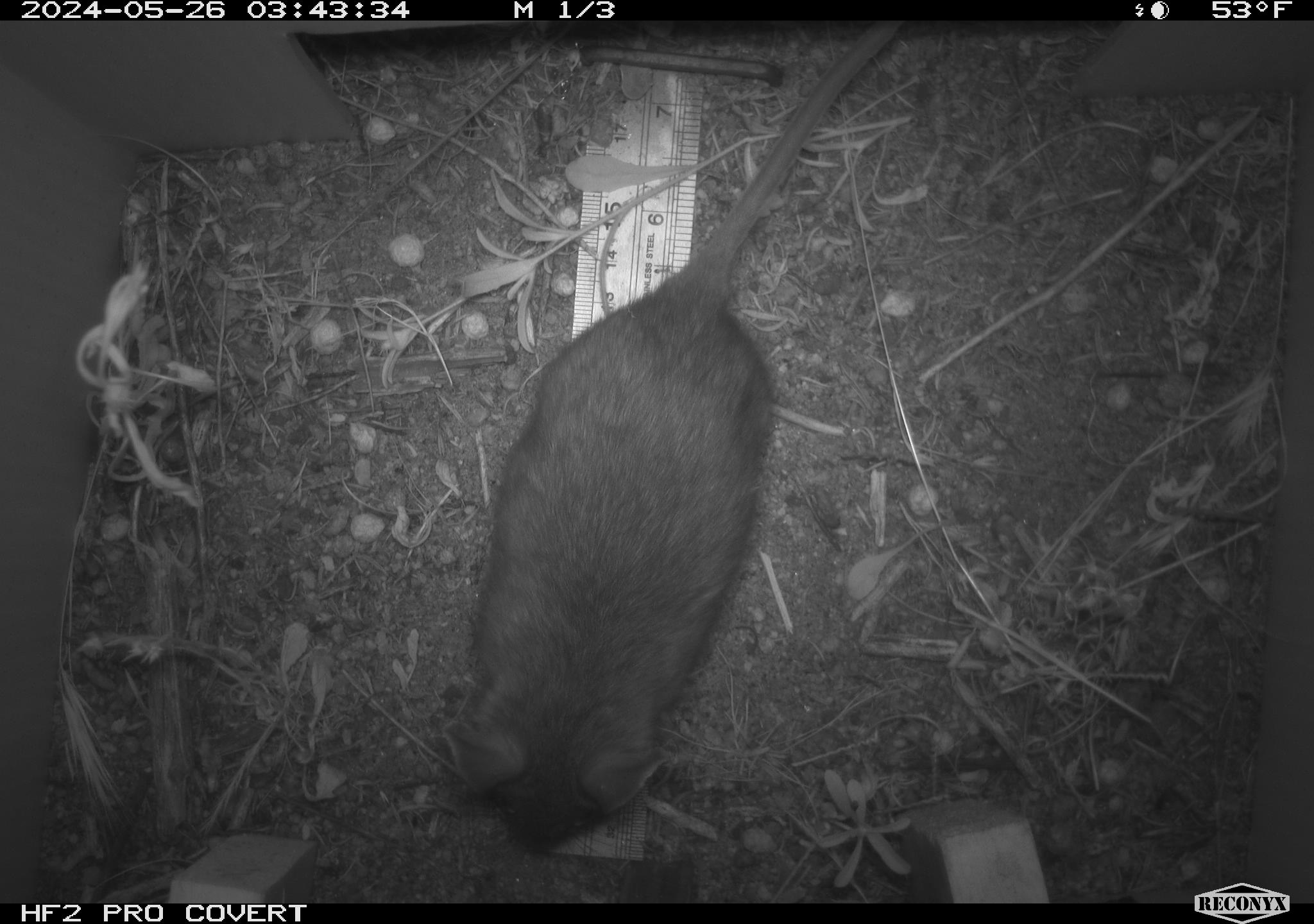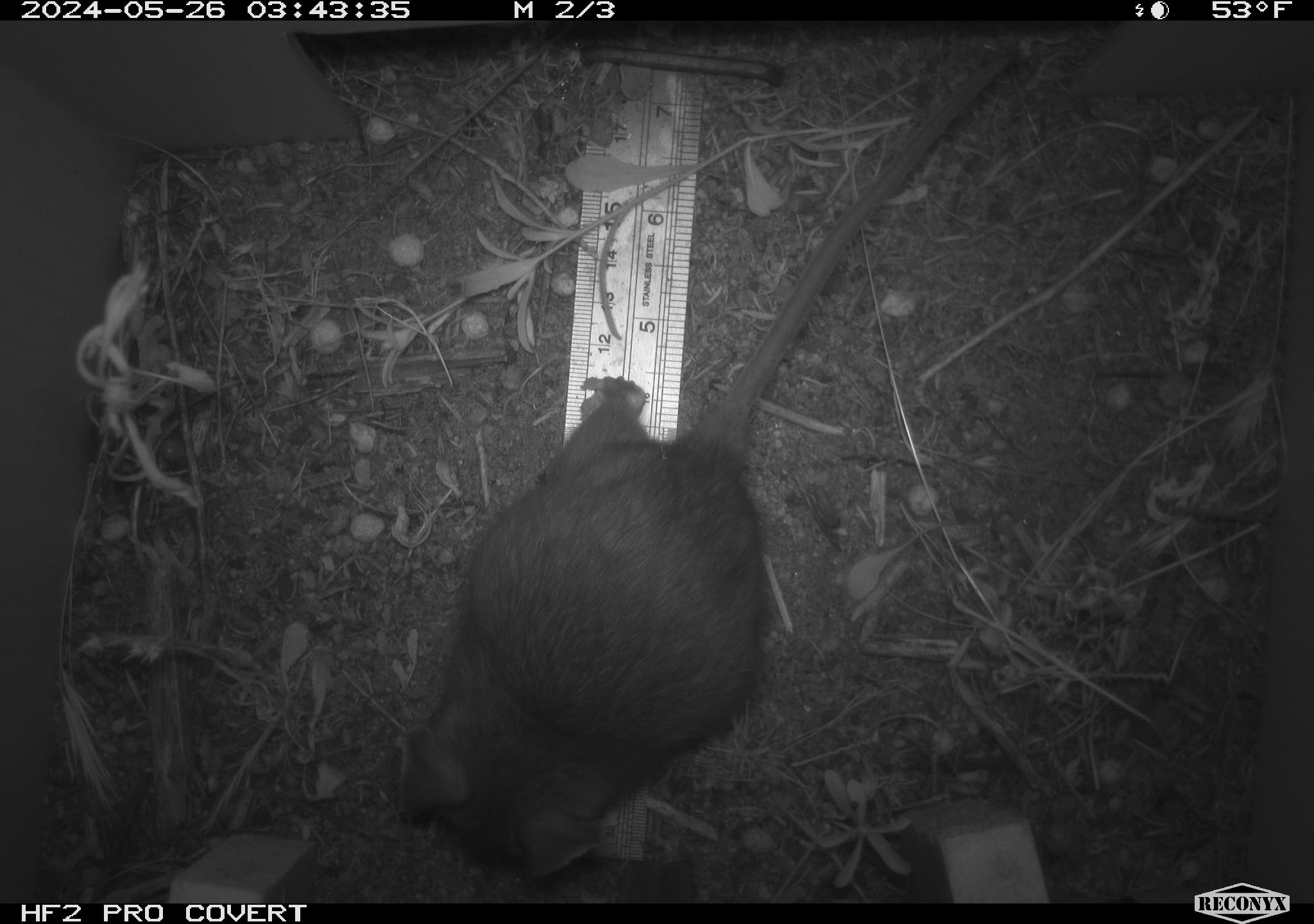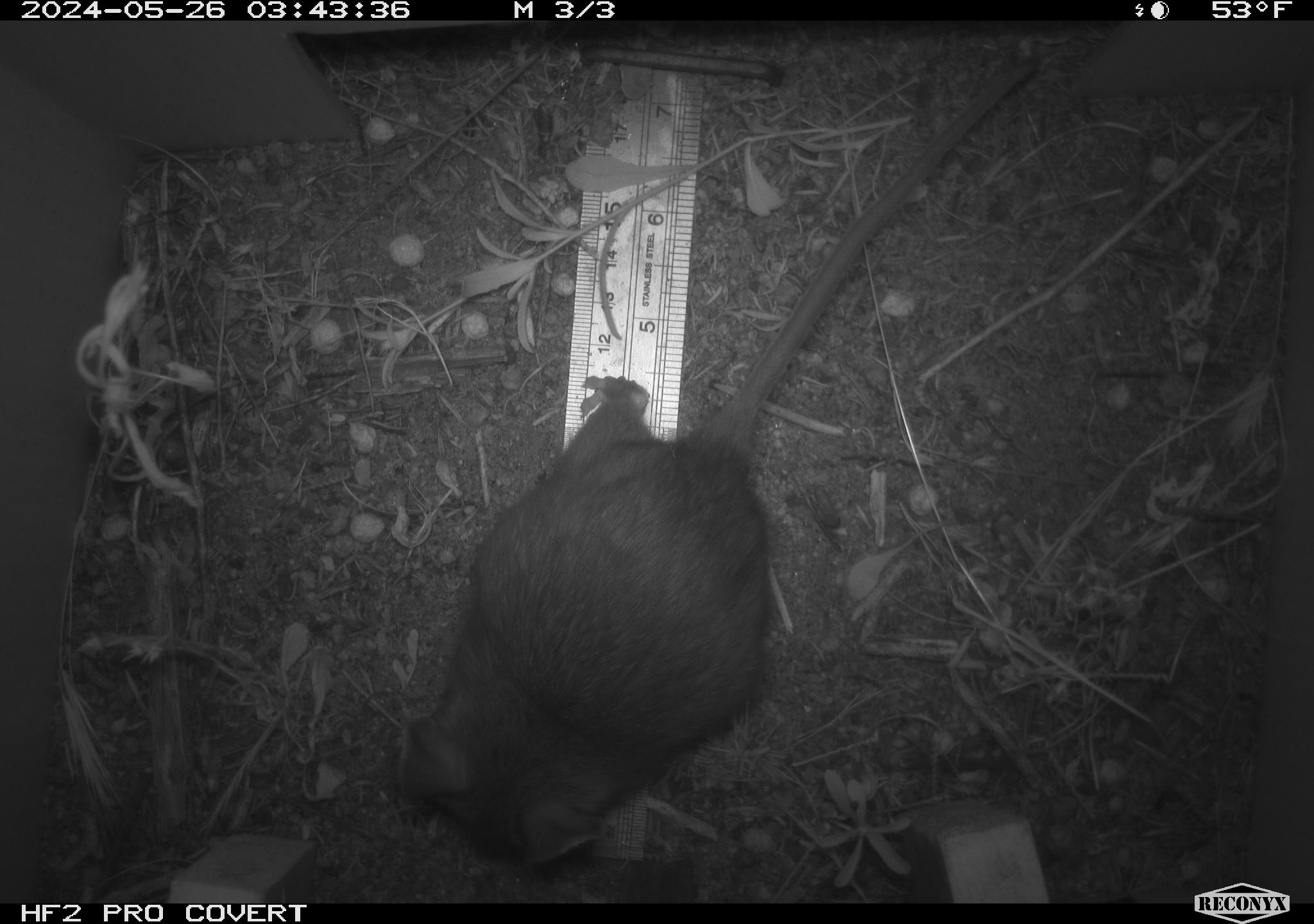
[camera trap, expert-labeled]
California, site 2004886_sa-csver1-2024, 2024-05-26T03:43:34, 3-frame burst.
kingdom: Animalia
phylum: Chordata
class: Mammalia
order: Rodentia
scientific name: Rodentia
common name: rodent